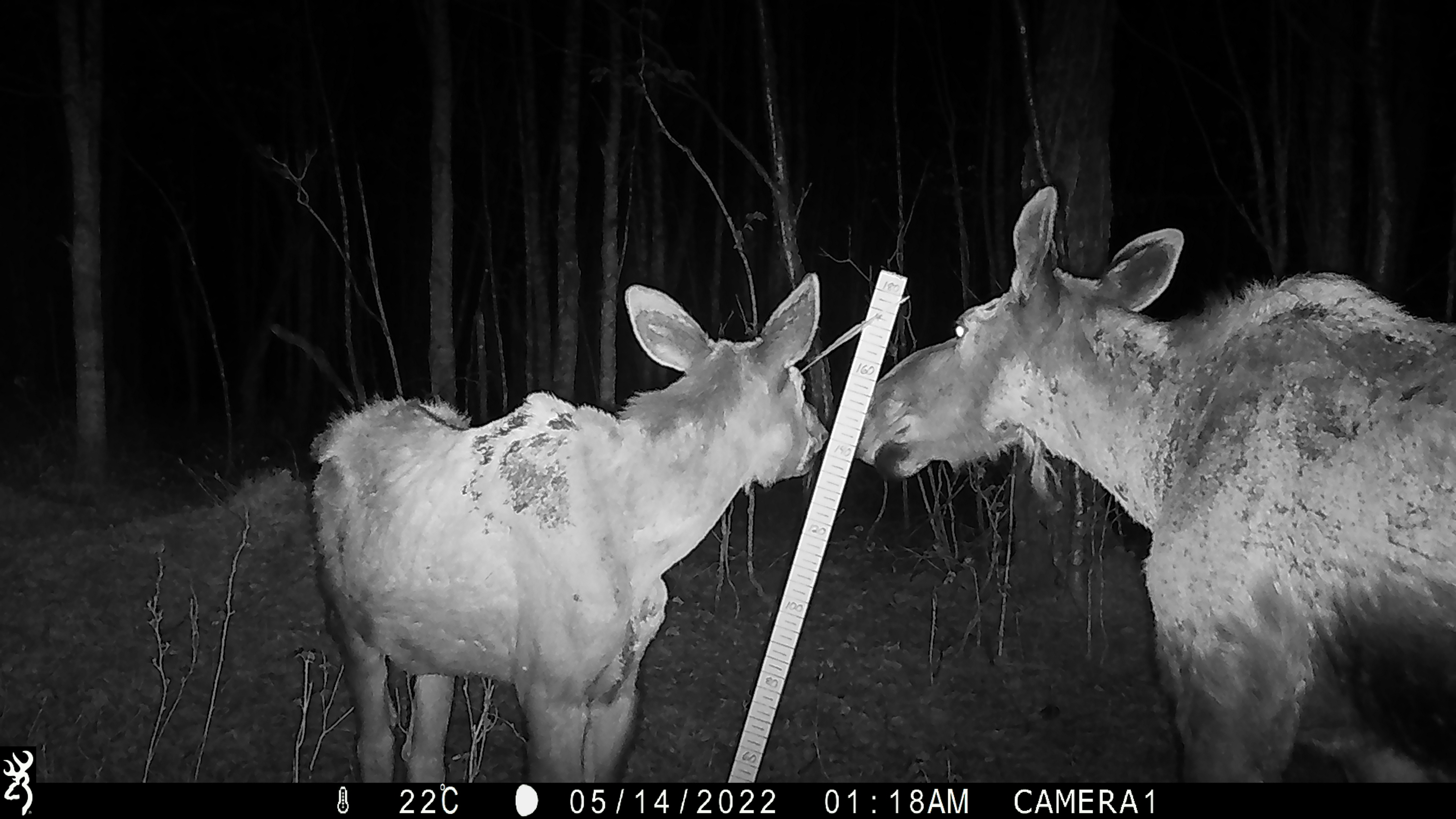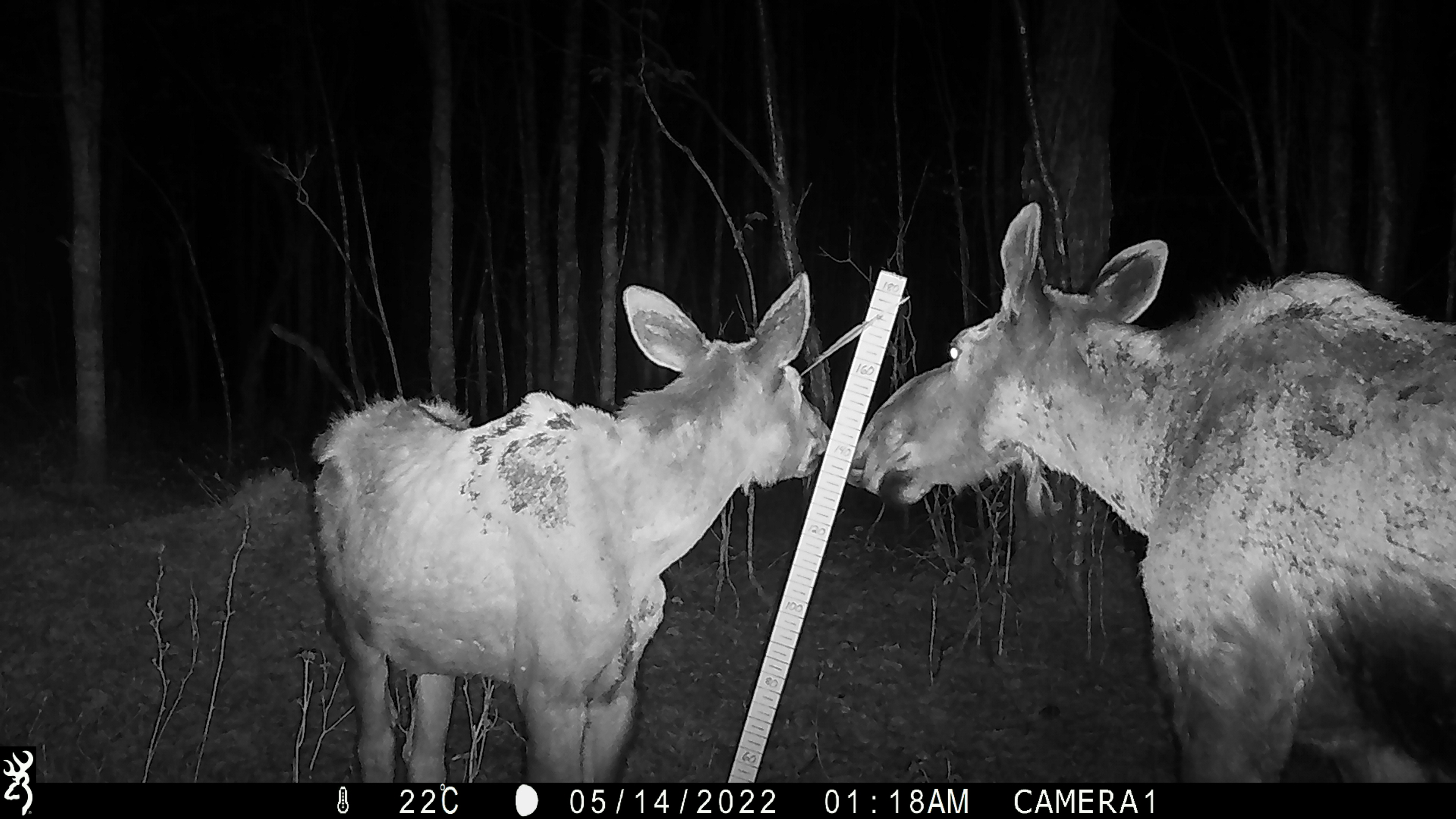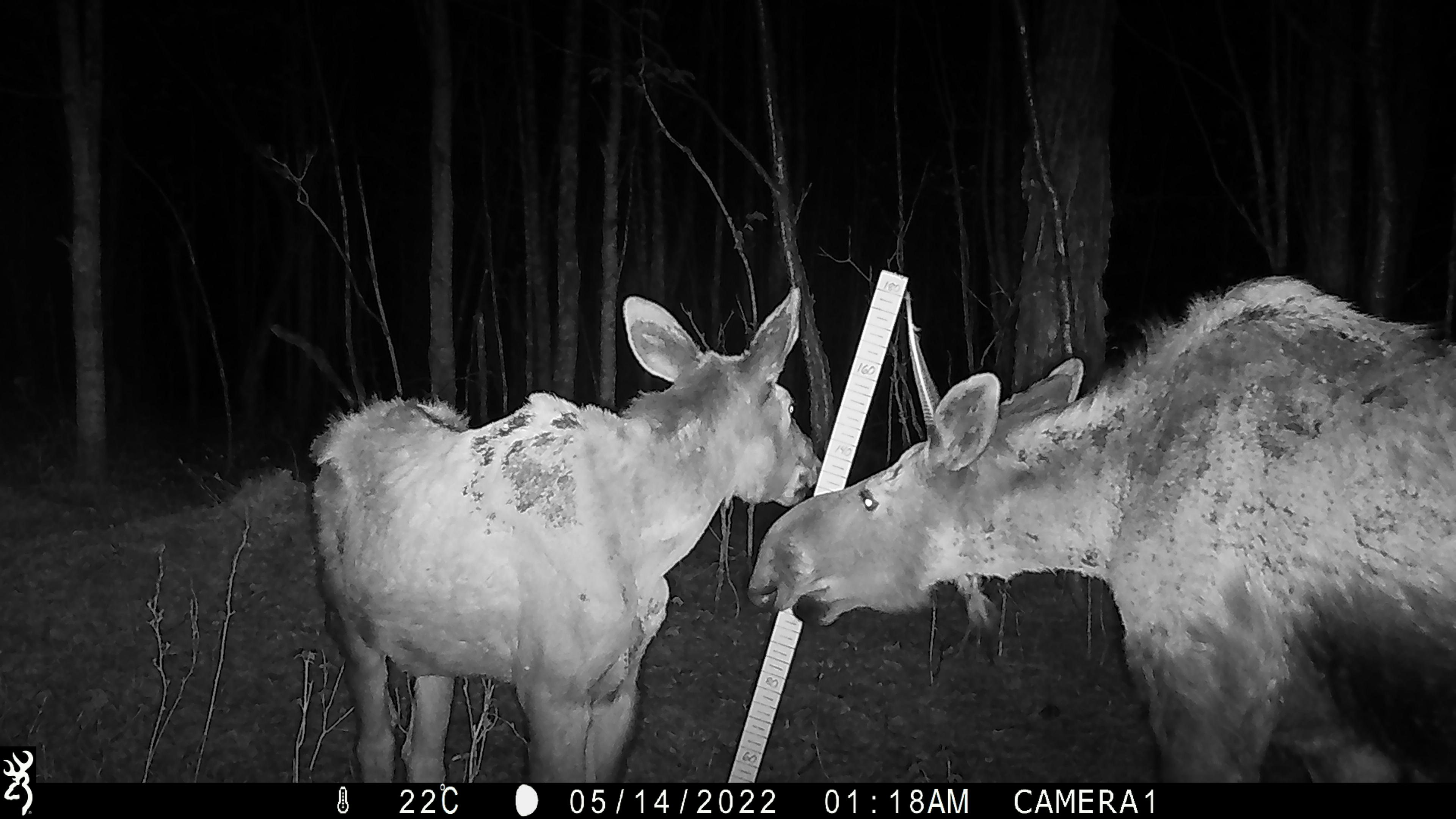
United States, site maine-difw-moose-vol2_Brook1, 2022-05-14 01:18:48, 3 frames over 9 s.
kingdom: Animalia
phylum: Chordata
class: Mammalia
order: Artiodactyla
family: Cervidae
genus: Alces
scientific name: Alces alces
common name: moose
Moose (Alces alces).